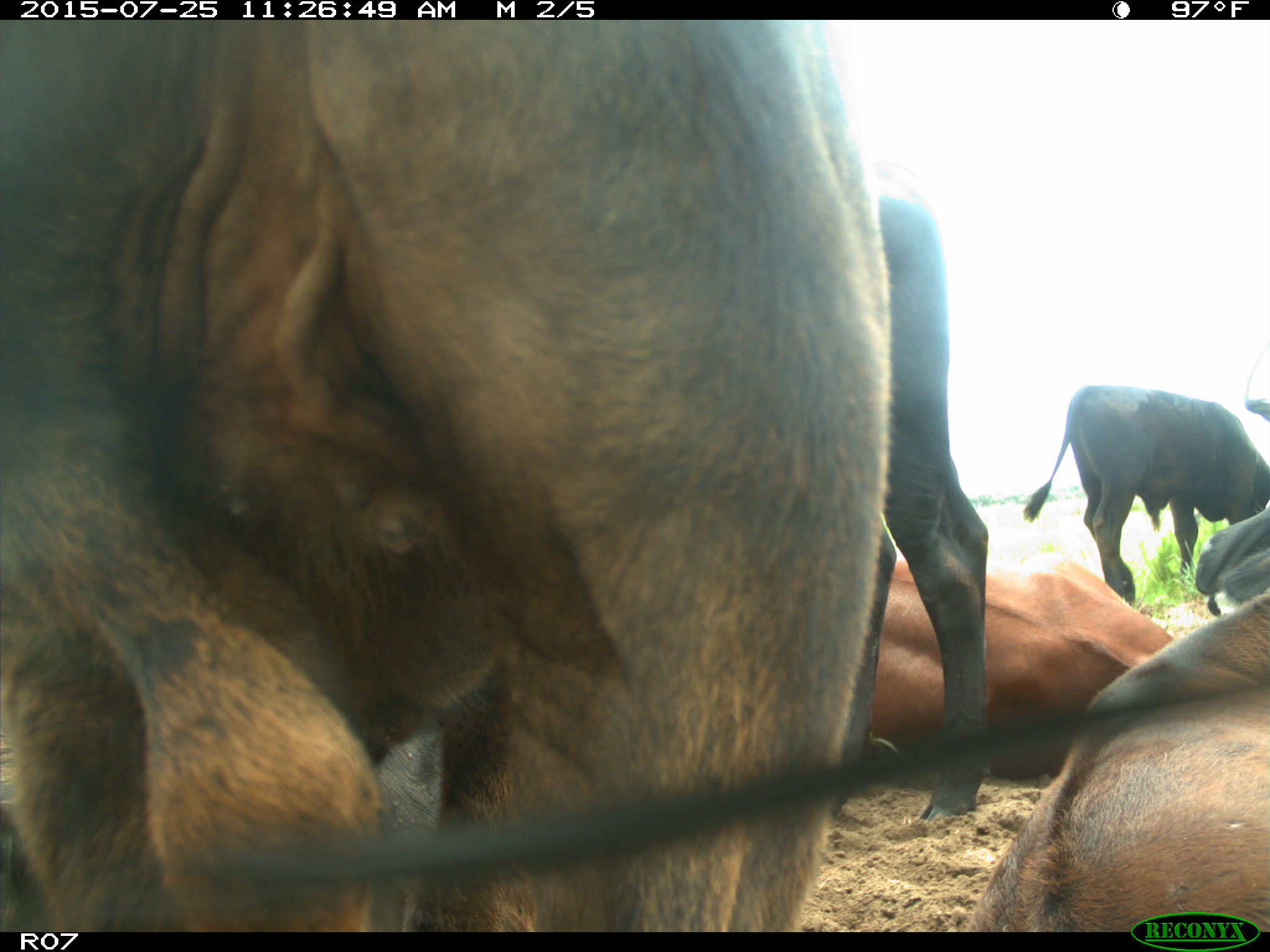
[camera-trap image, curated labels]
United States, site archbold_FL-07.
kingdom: Animalia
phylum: Chordata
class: Mammalia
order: Artiodactyla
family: Bovidae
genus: Bos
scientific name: Bos taurus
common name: domestic cow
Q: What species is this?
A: Bos taurus (domestic cow).